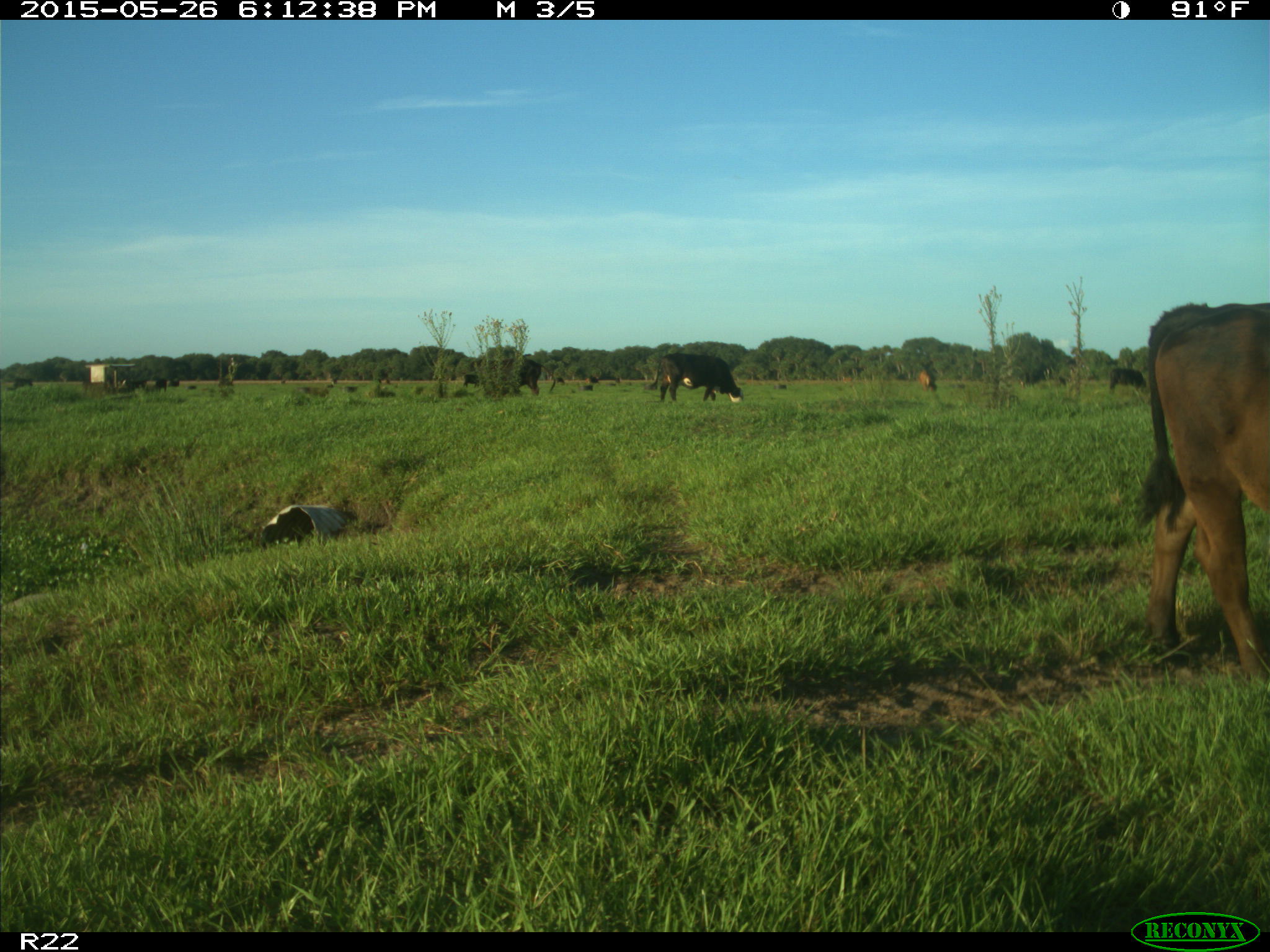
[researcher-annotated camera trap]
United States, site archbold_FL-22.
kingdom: Animalia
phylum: Chordata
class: Mammalia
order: Artiodactyla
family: Bovidae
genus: Bos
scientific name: Bos taurus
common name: domestic cow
Bos taurus (domestic cow).